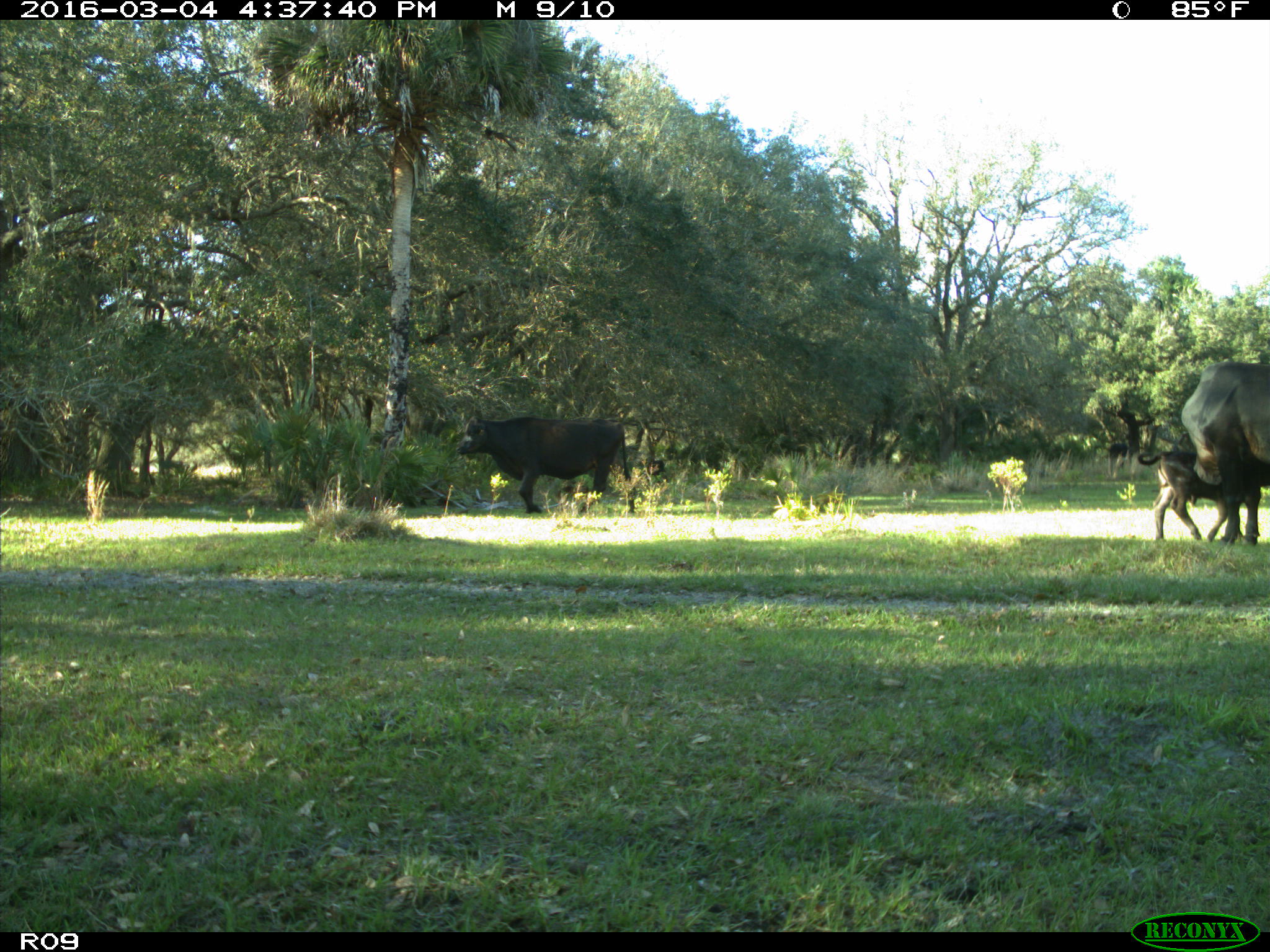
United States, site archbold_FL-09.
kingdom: Animalia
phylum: Chordata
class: Mammalia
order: Artiodactyla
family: Bovidae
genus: Bos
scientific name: Bos taurus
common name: domestic cow